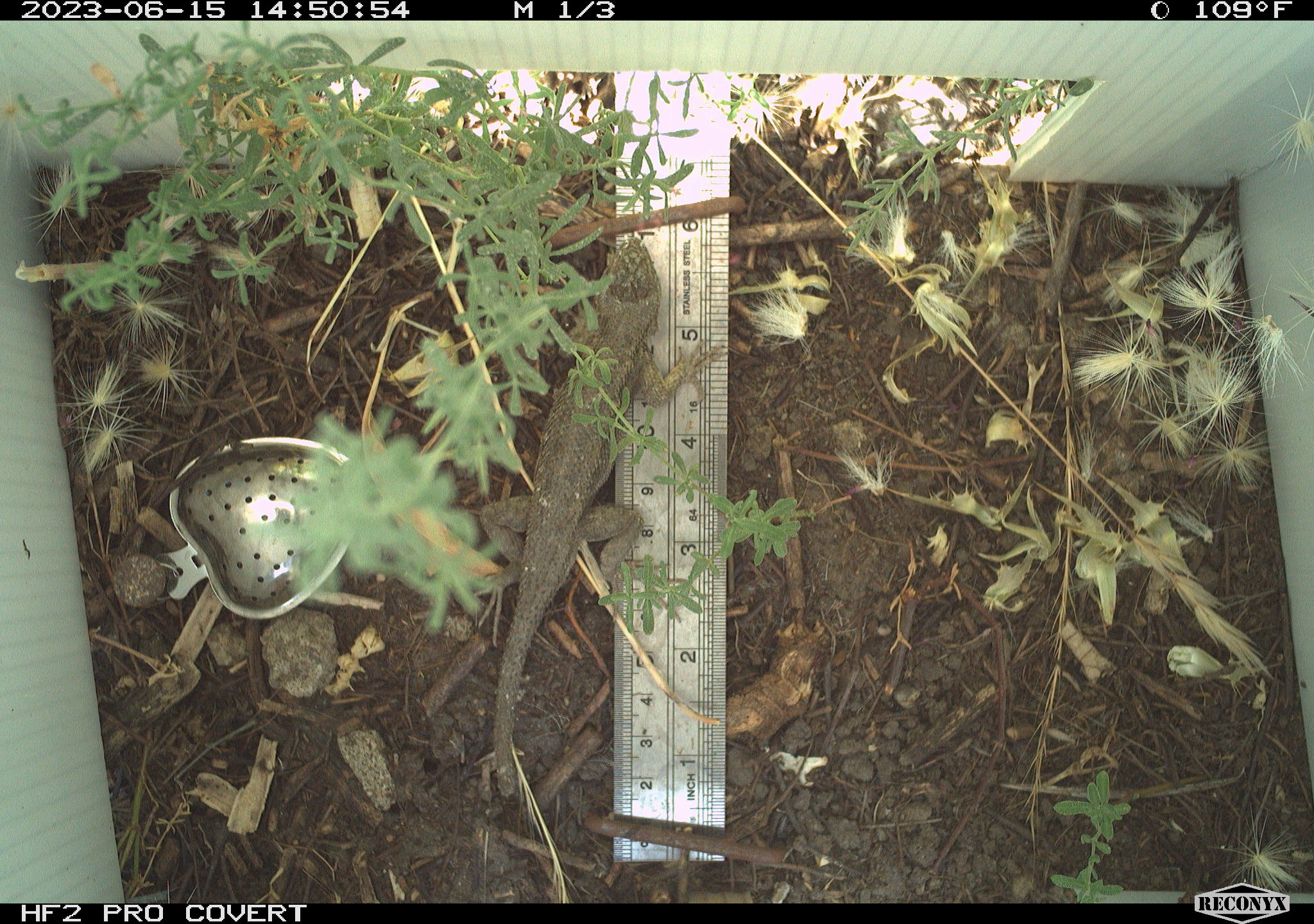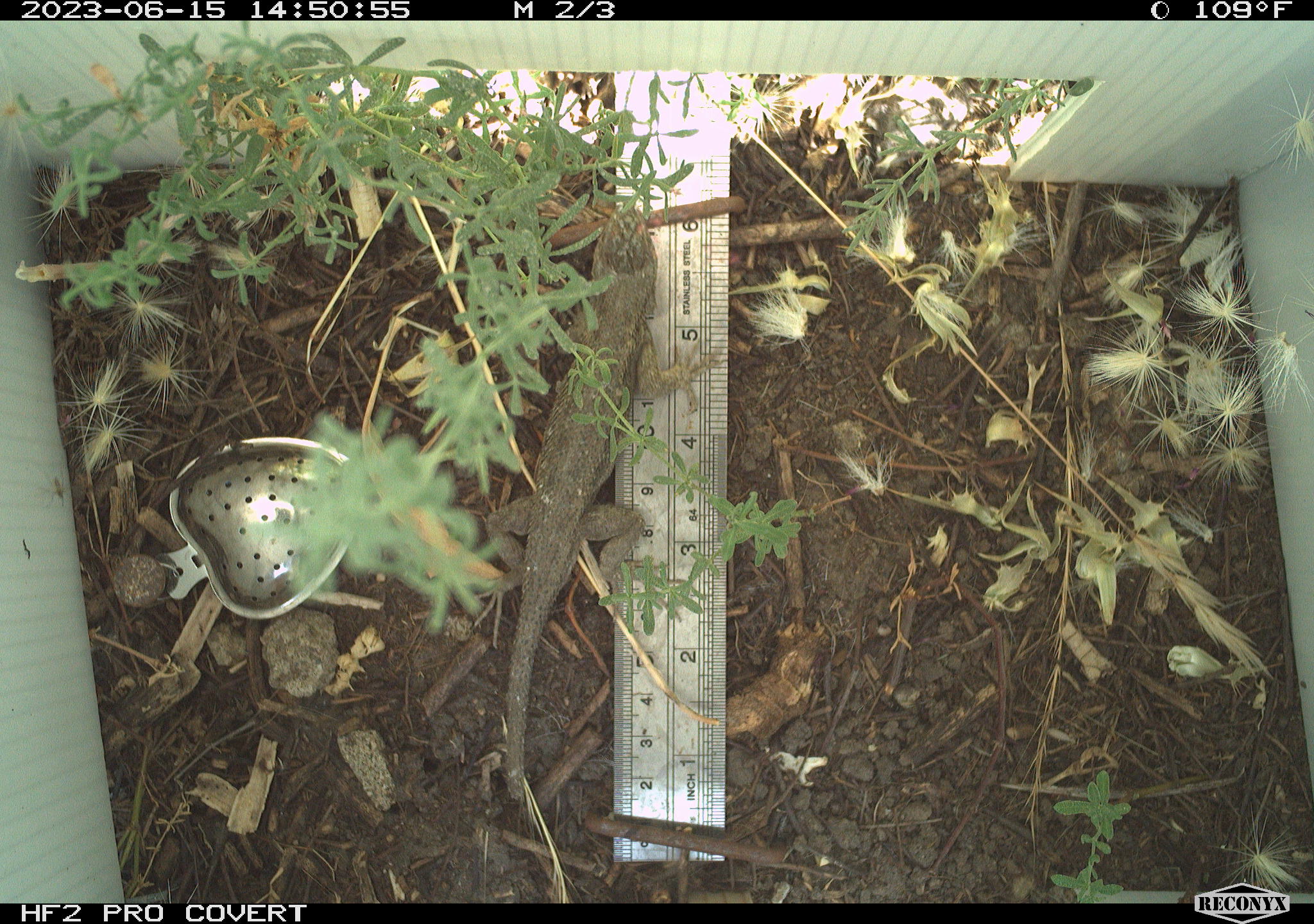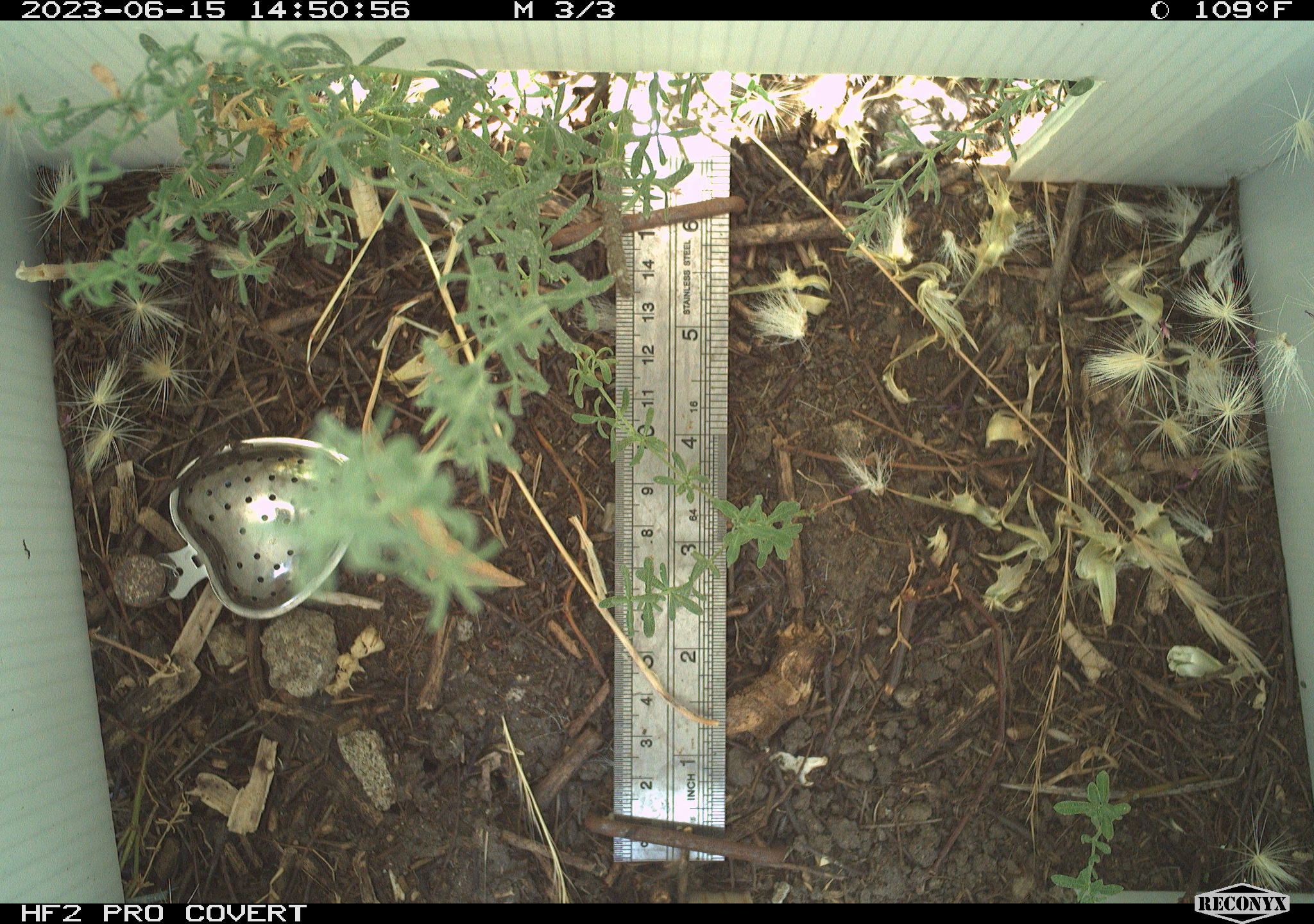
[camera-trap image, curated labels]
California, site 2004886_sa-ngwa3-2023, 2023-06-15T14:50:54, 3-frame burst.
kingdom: Animalia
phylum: Chordata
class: Reptilia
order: Squamata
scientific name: Squamata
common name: lizards and snakes